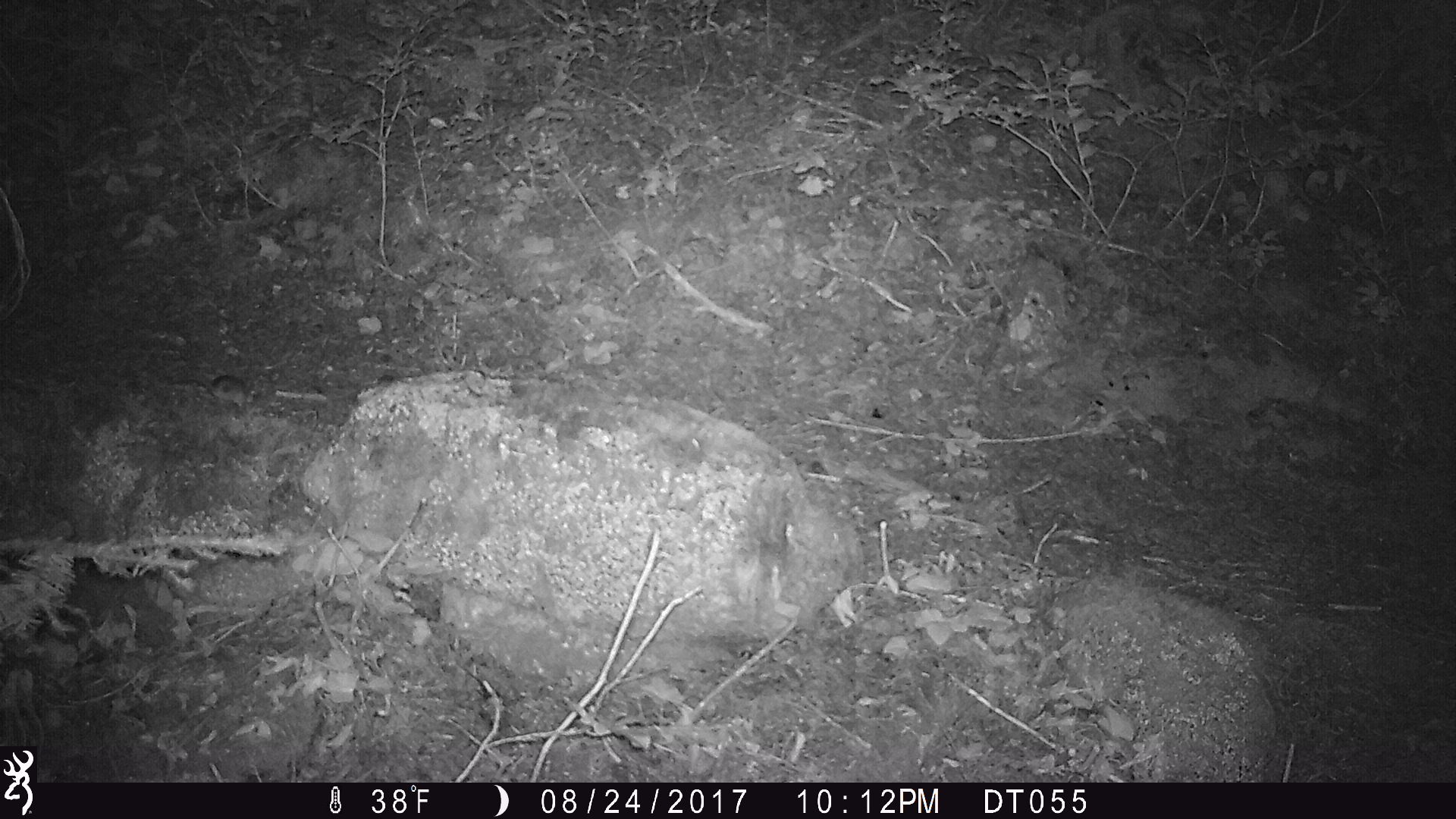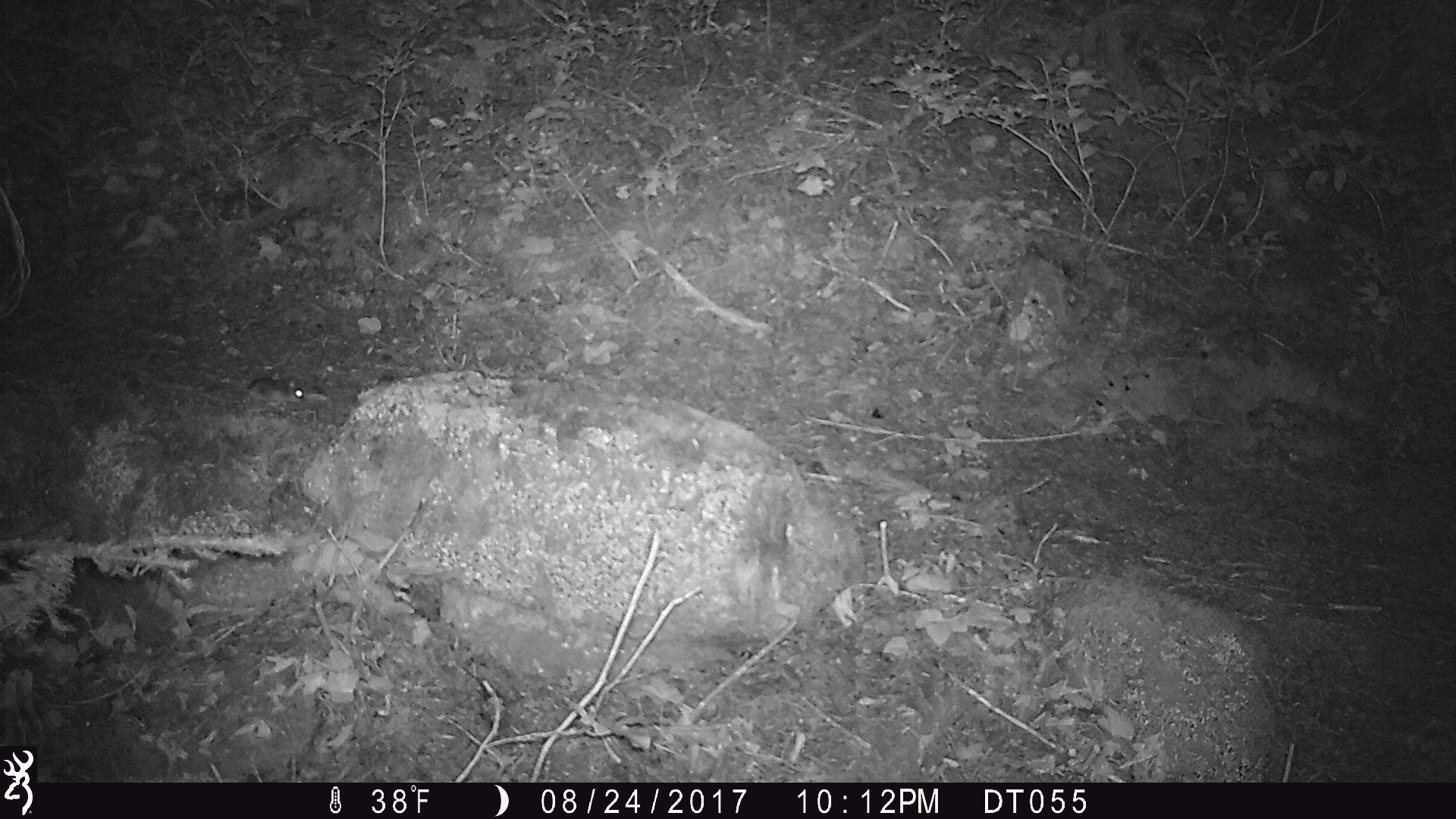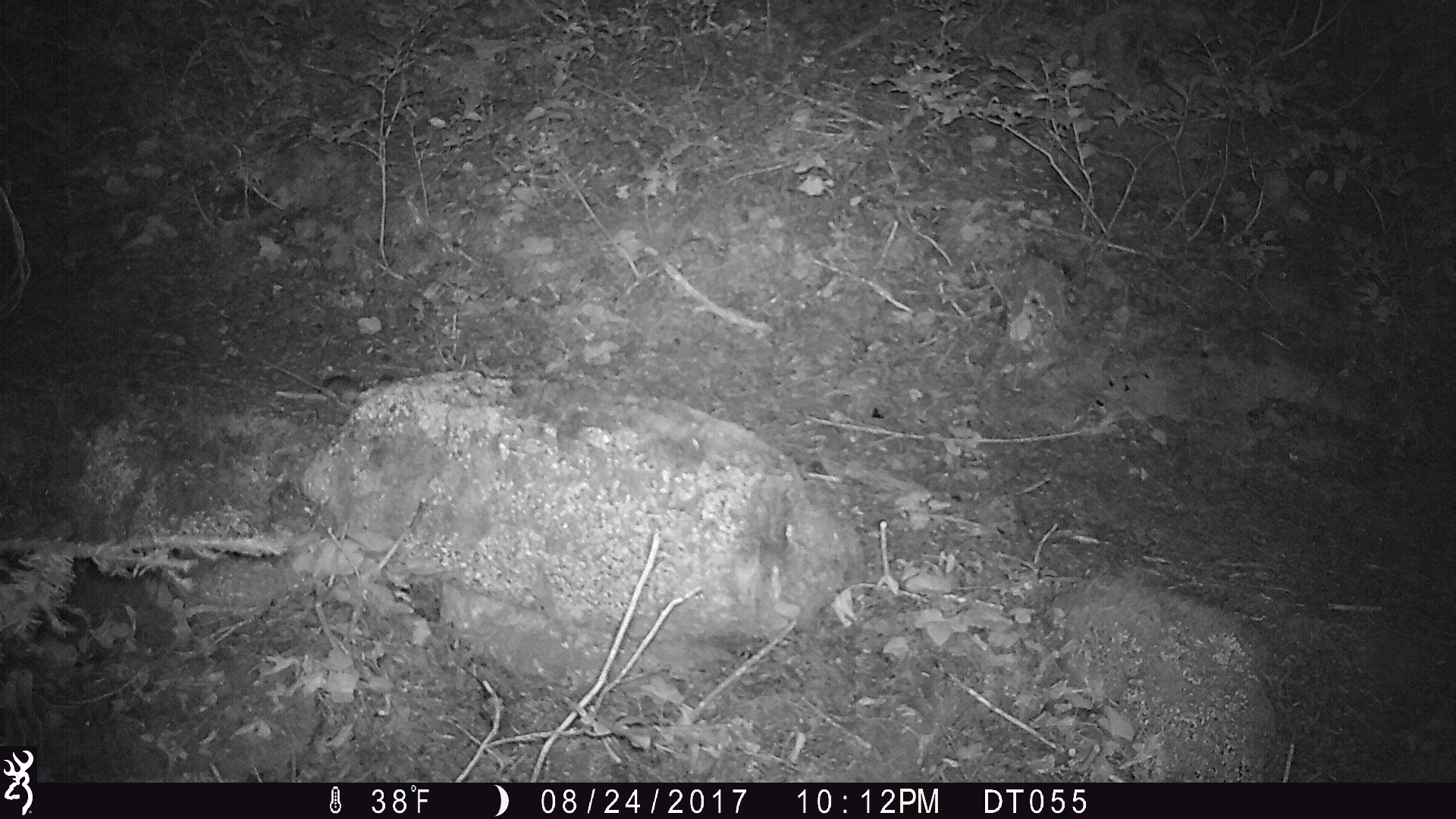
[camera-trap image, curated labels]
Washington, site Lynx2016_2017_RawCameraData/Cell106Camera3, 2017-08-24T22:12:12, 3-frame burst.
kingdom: Animalia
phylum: Chordata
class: Mammalia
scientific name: Mammalia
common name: small mammal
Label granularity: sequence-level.